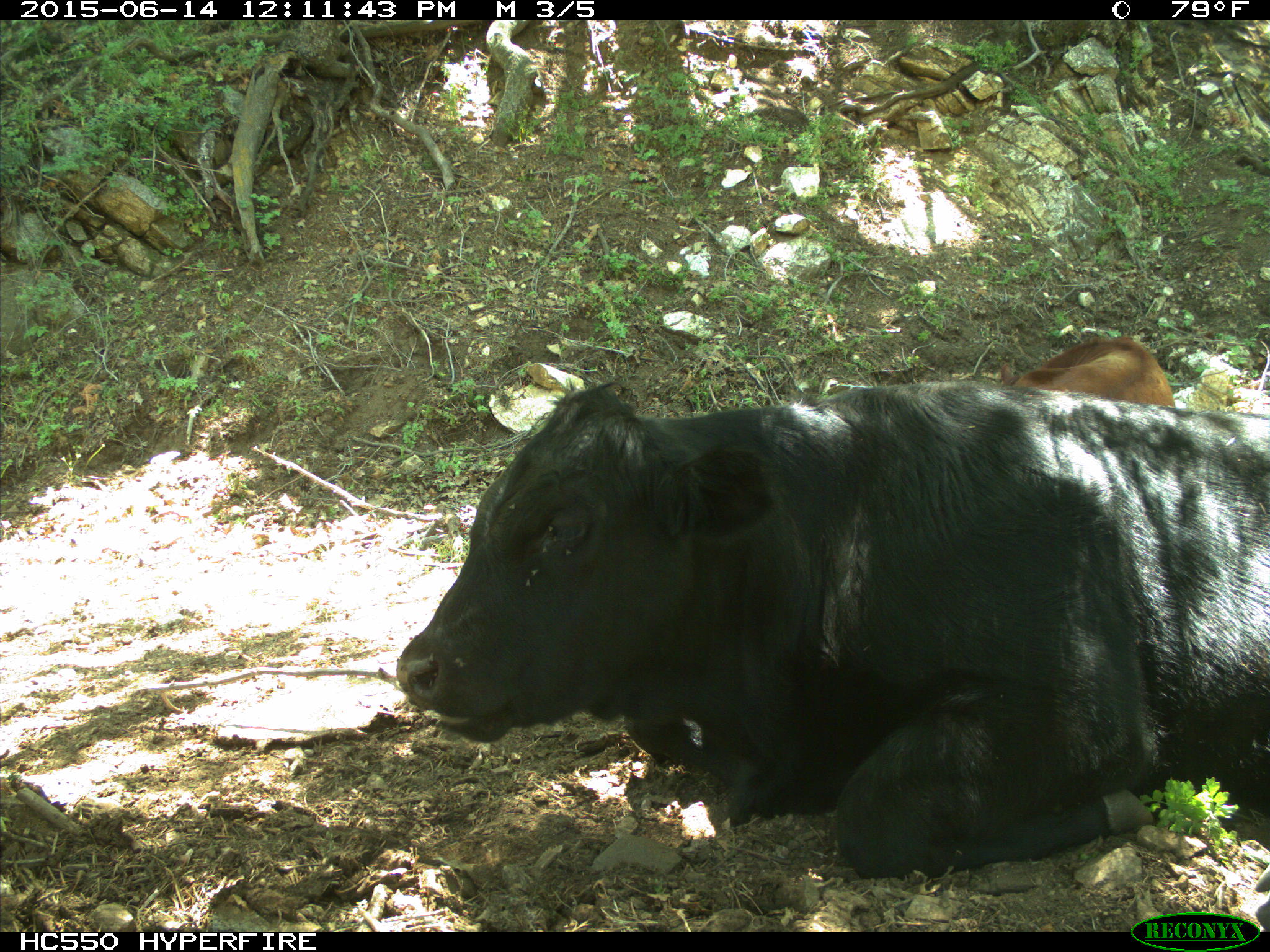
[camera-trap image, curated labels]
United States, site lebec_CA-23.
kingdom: Animalia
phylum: Chordata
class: Mammalia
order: Artiodactyla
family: Bovidae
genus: Bos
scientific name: Bos taurus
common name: domestic cow